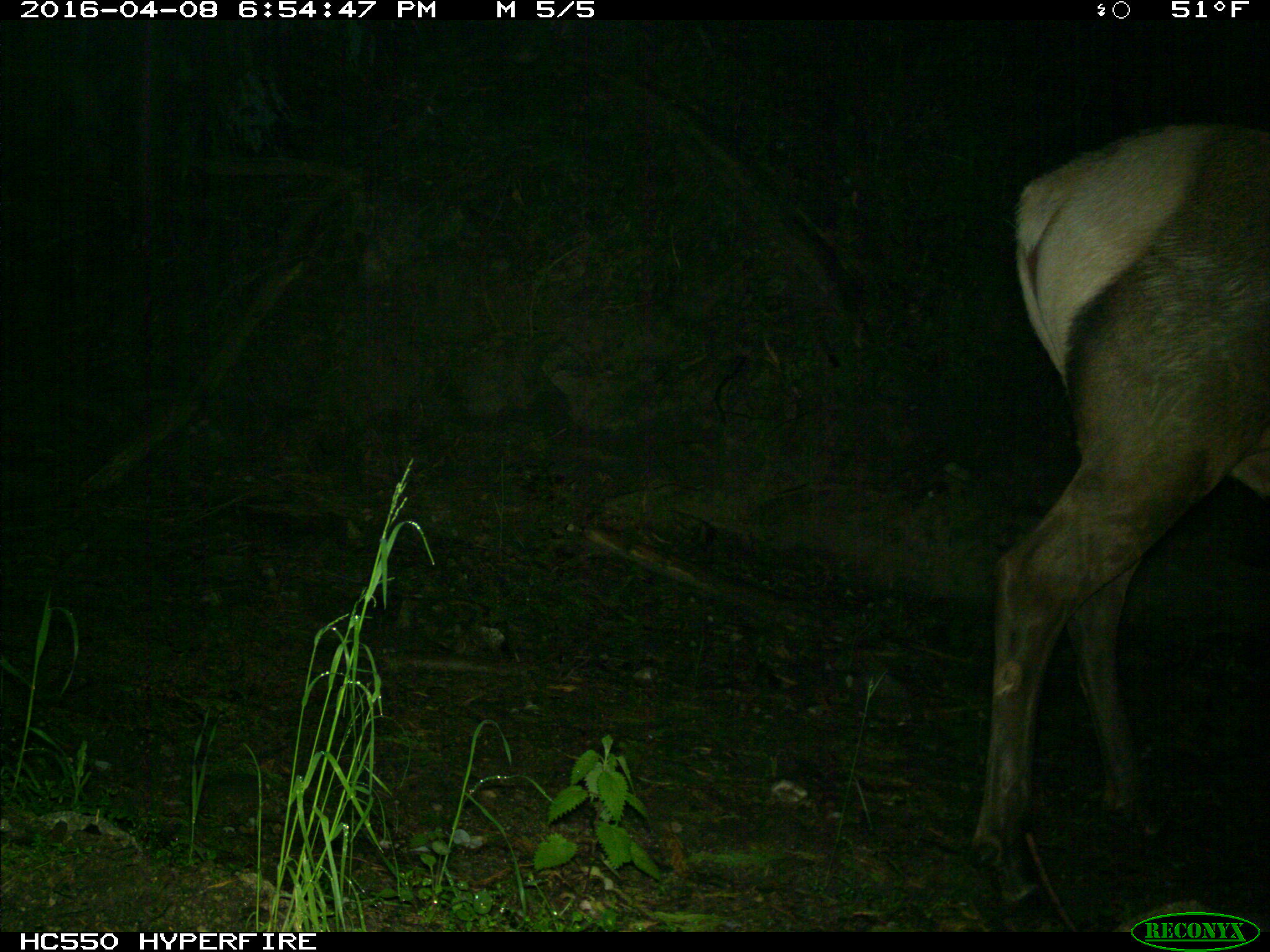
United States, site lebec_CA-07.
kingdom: Animalia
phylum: Chordata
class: Mammalia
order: Artiodactyla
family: Cervidae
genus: Cervus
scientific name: Cervus canadensis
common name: elk